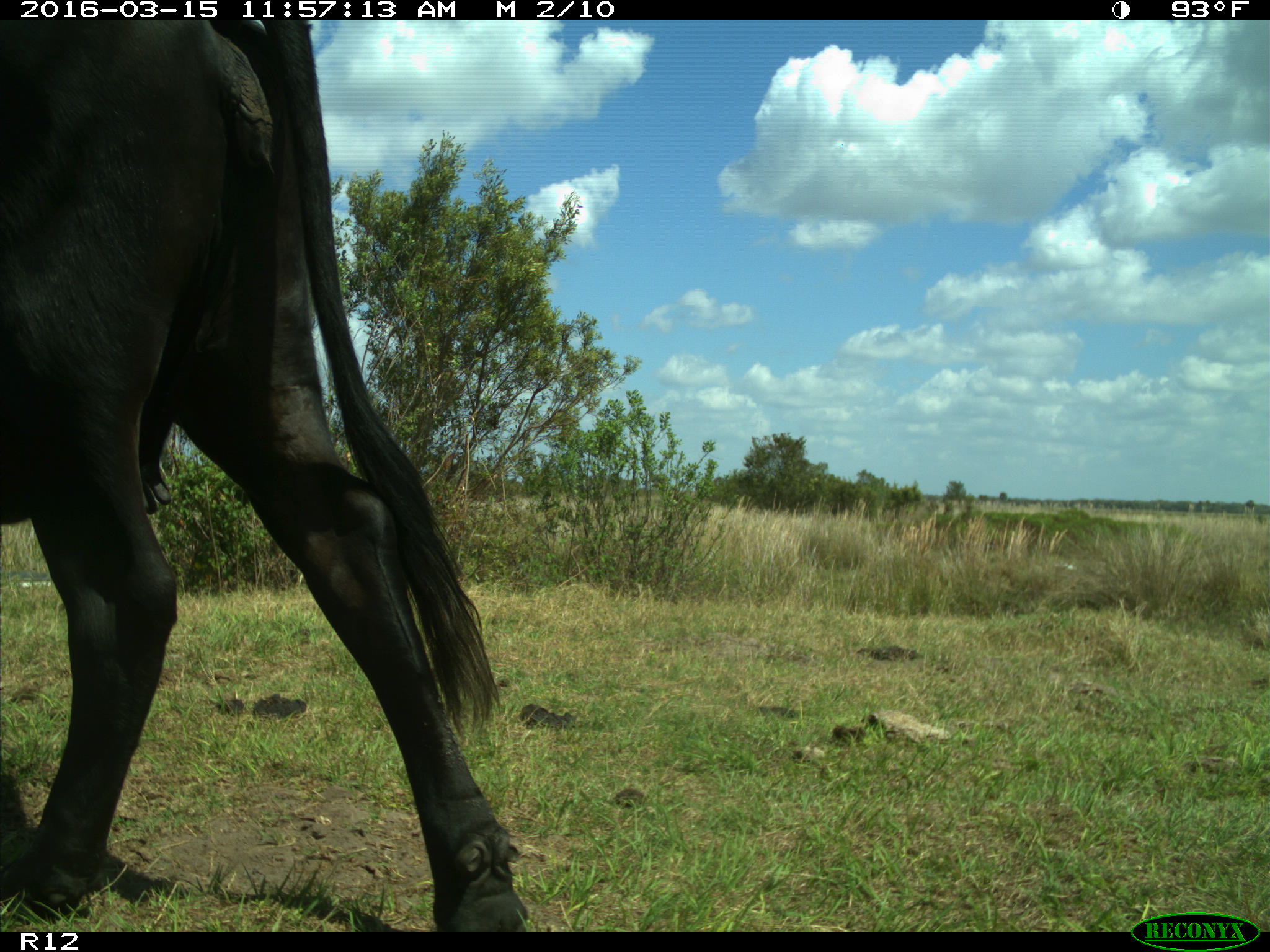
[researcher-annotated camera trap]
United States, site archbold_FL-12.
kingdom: Animalia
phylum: Chordata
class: Mammalia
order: Artiodactyla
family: Bovidae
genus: Bos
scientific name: Bos taurus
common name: domestic cow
Bos taurus (domestic cow).